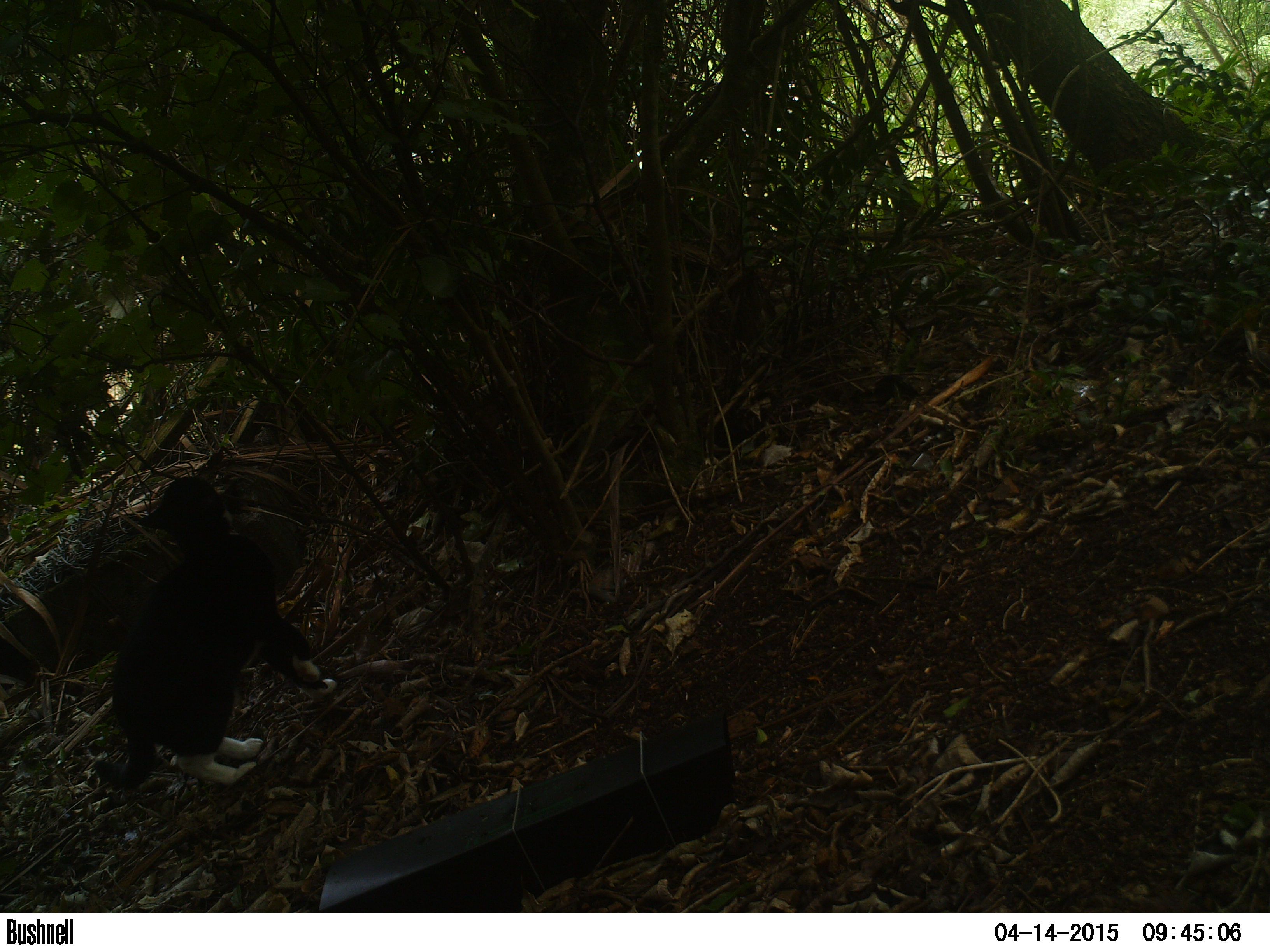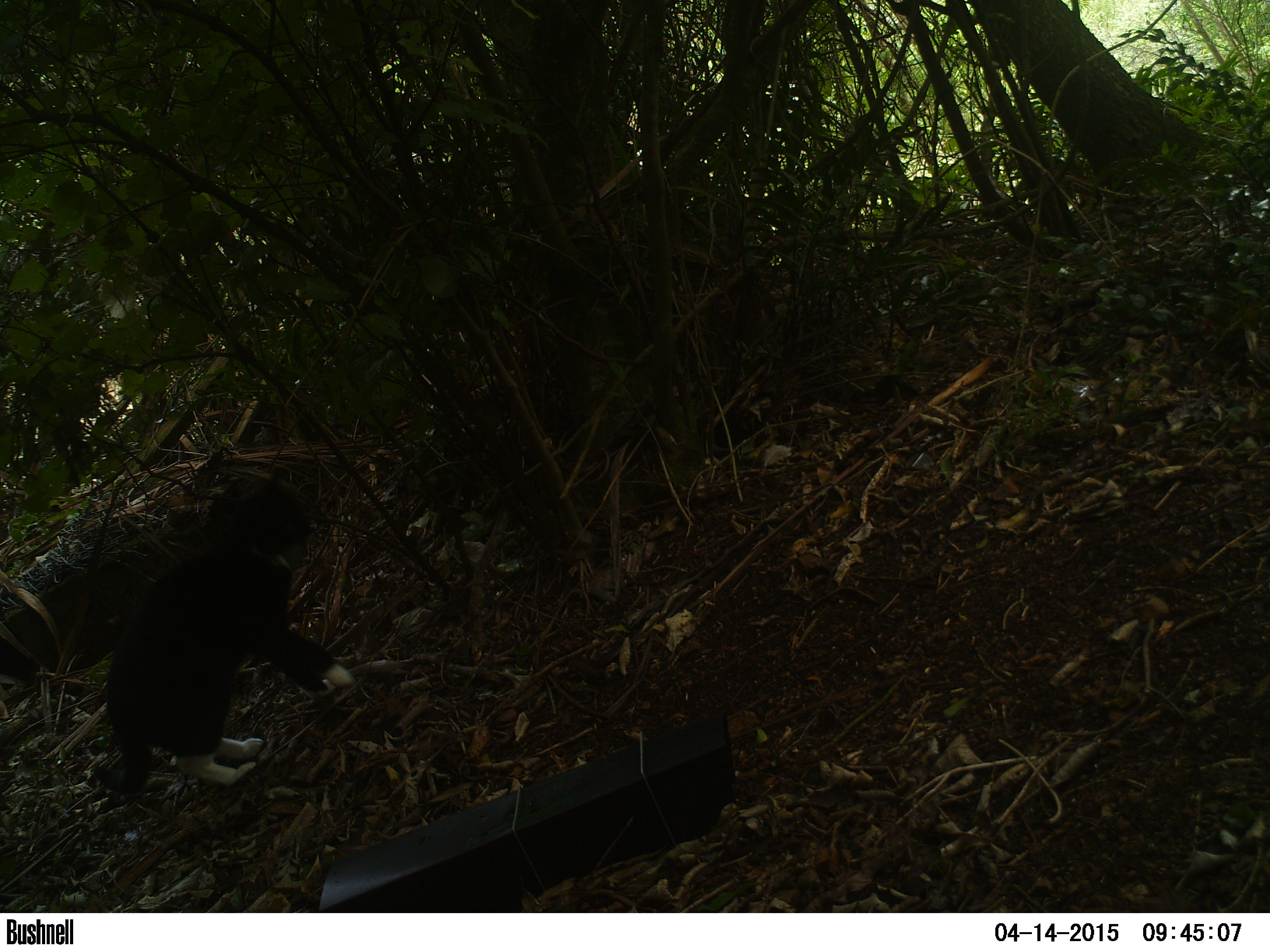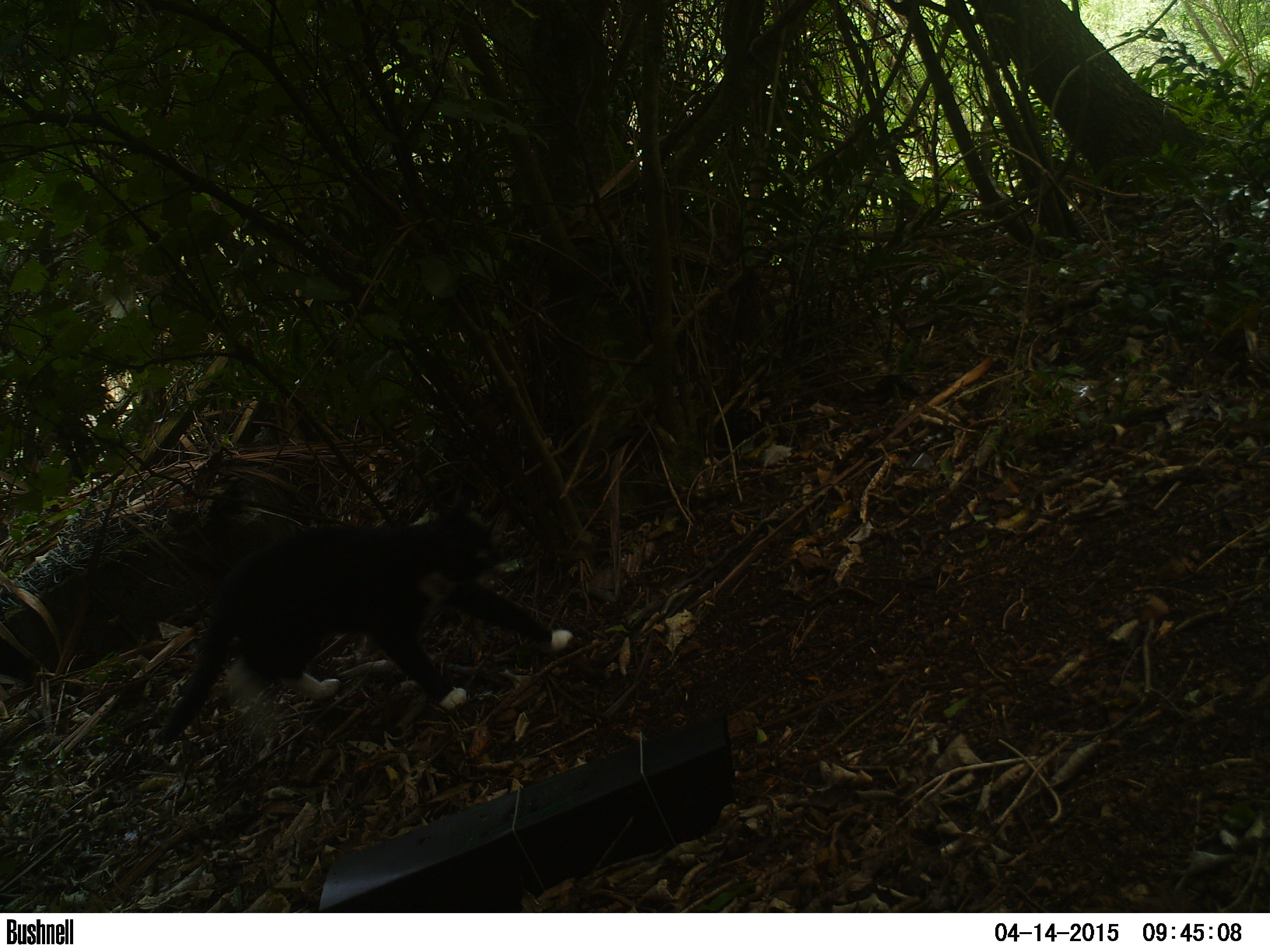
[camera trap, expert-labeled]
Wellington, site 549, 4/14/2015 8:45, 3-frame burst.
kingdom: Animalia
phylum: Chordata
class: Mammalia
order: Carnivora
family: Felidae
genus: Felis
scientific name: Felis catus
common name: cat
Cat (Felis catus).